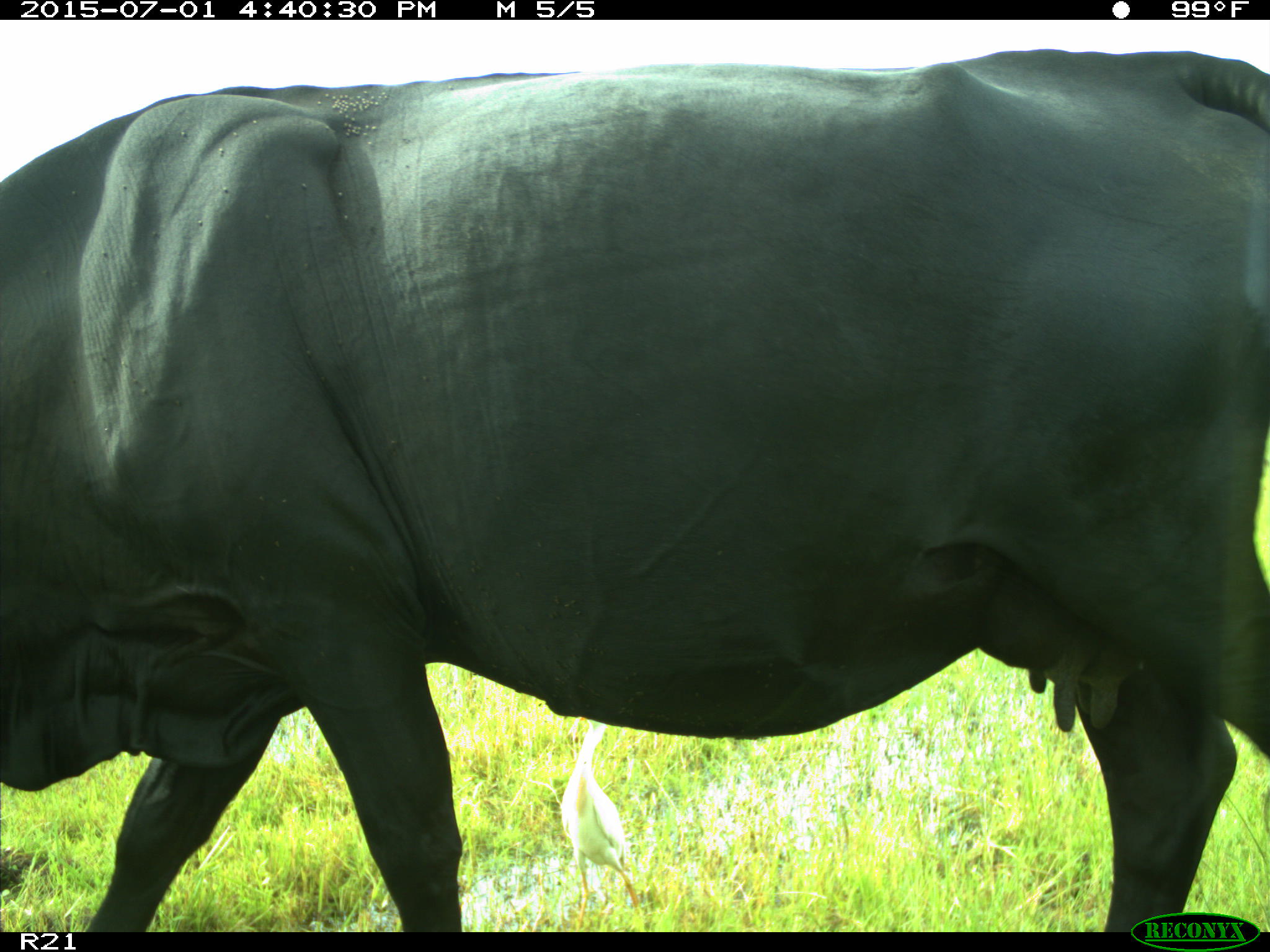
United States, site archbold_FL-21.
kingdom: Animalia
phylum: Chordata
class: Mammalia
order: Artiodactyla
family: Bovidae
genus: Bos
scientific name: Bos taurus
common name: domestic cow